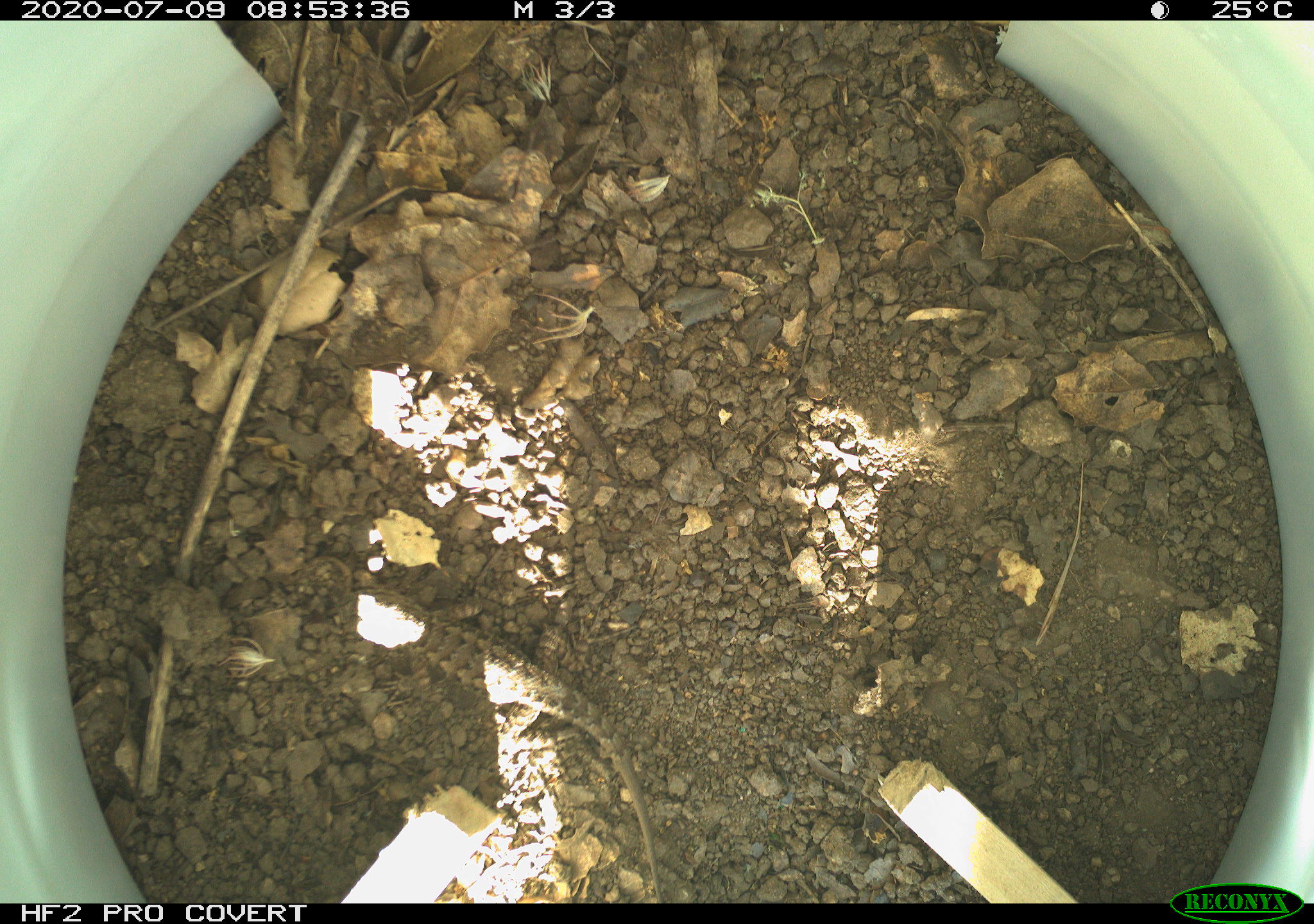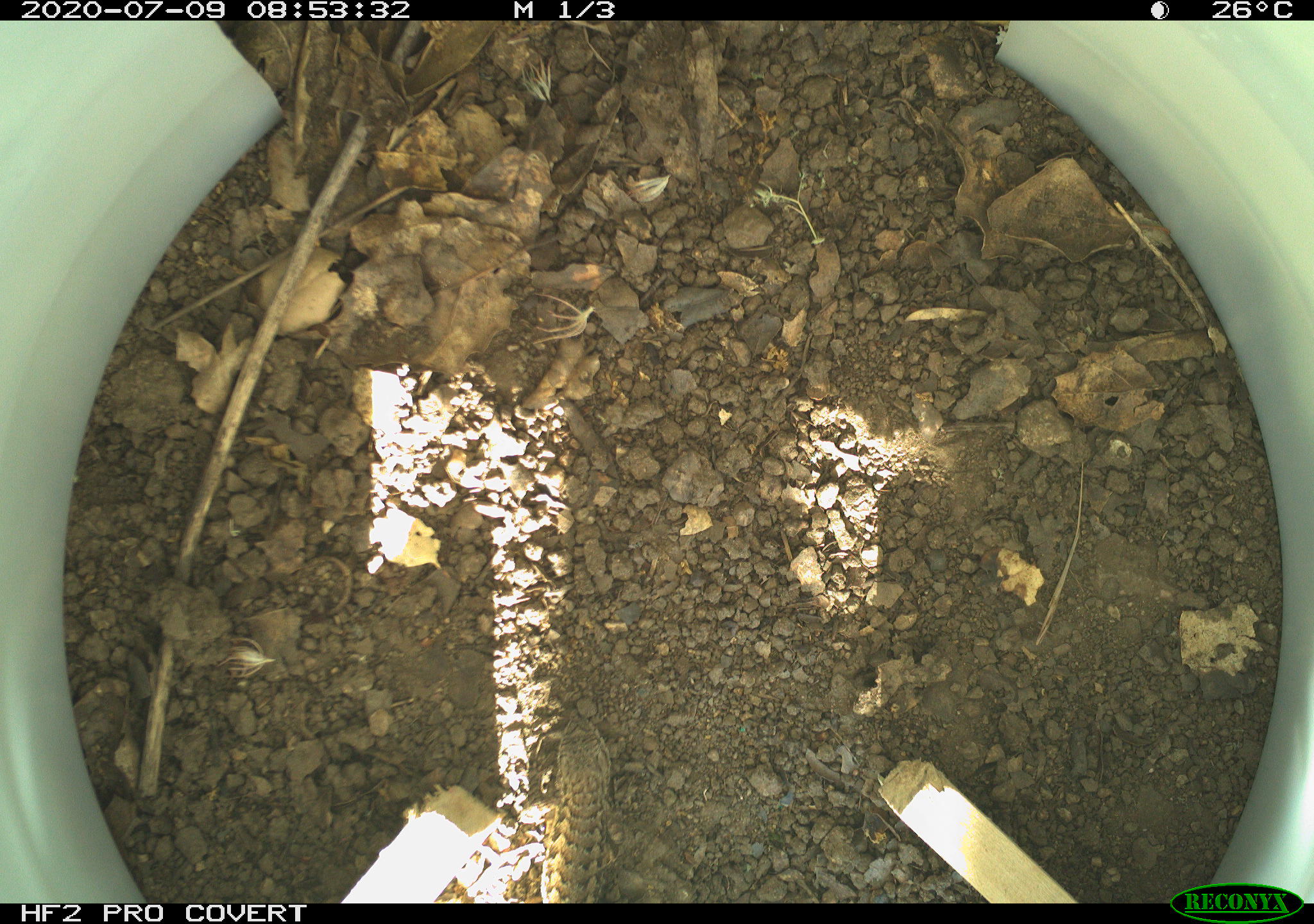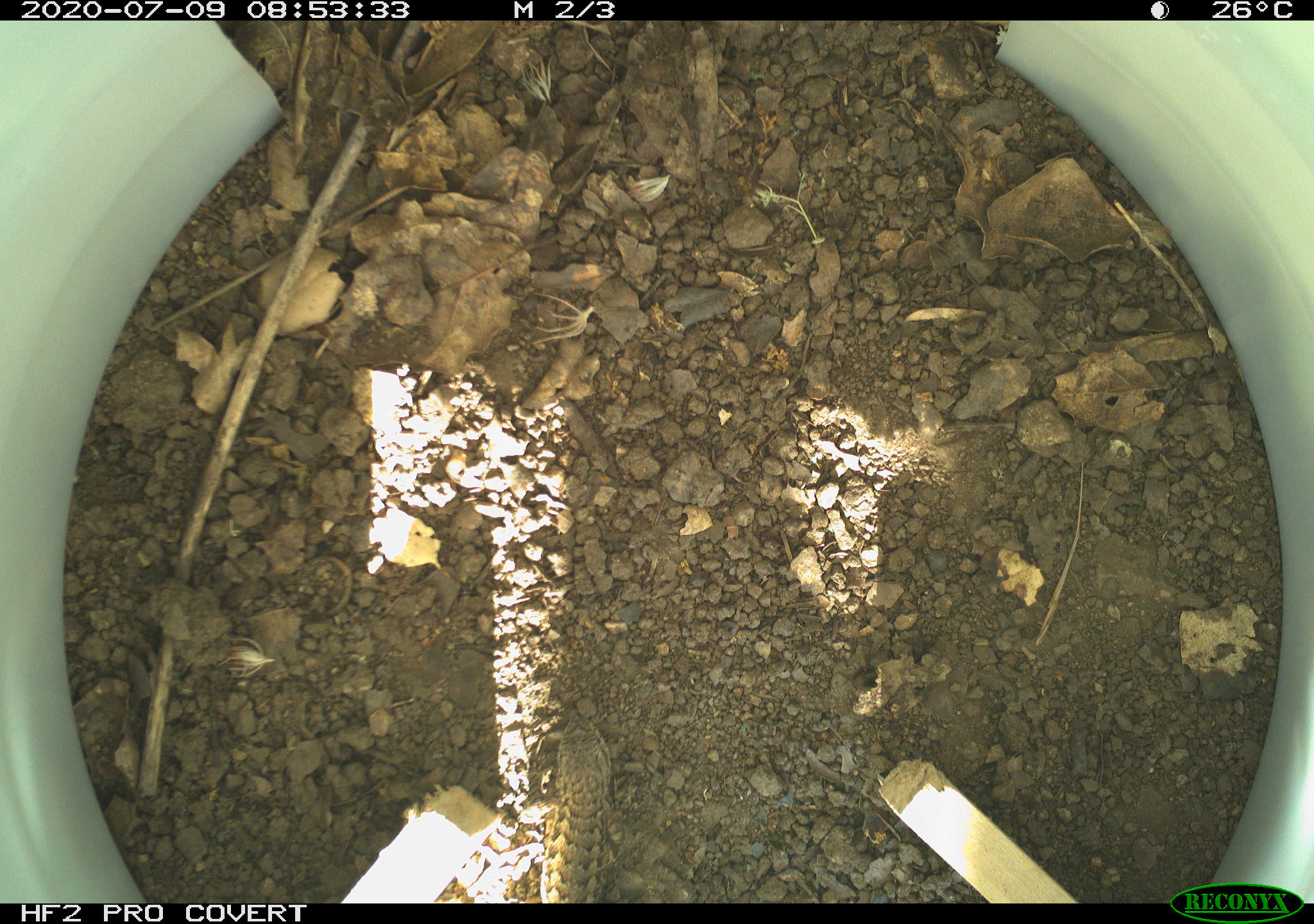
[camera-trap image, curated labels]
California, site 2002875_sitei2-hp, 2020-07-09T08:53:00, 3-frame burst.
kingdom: Animalia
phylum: Chordata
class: Reptilia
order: Squamata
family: Phrynosomatidae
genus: Sceloporus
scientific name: Sceloporus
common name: spiny lizards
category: sceloporus species